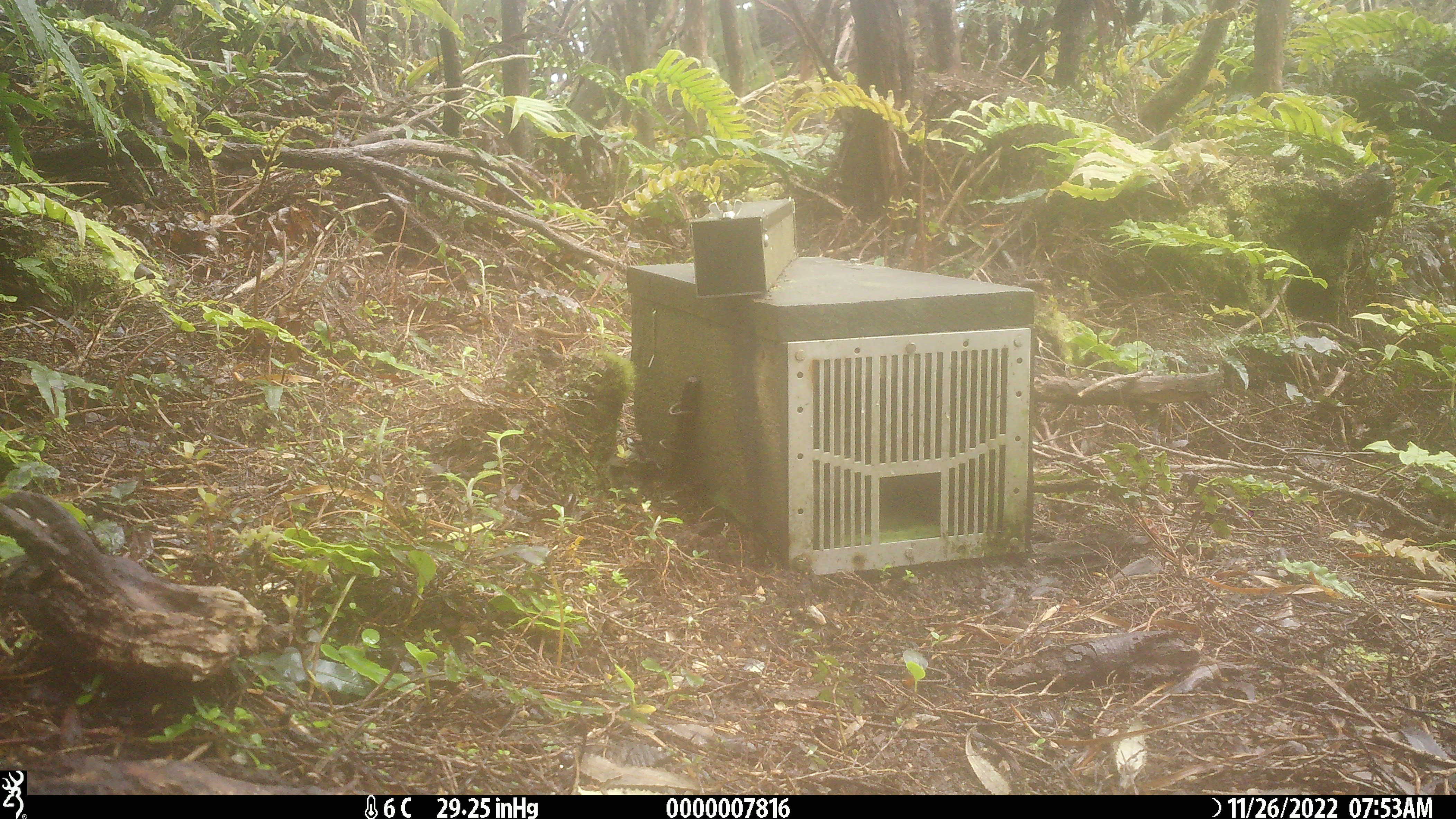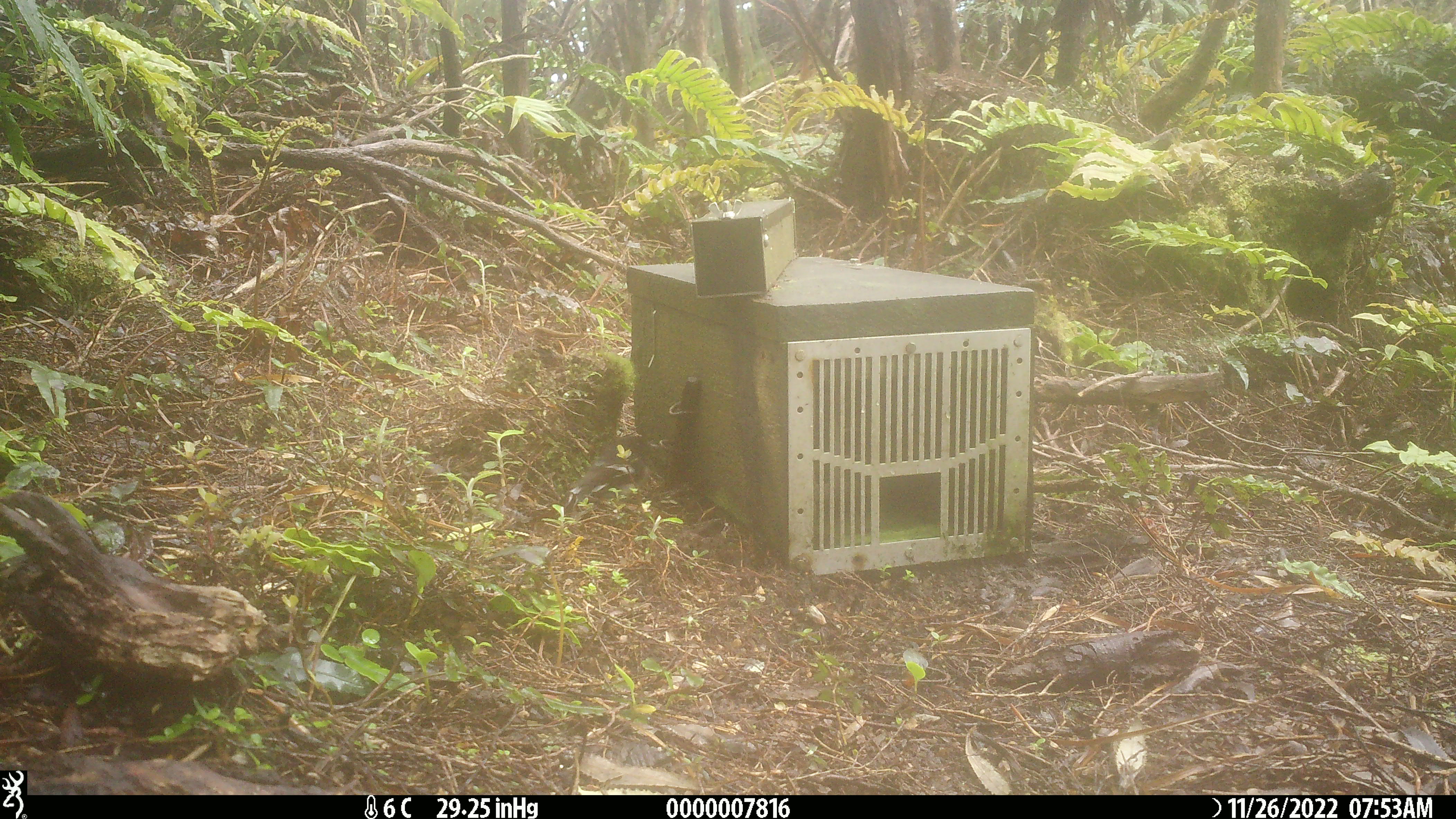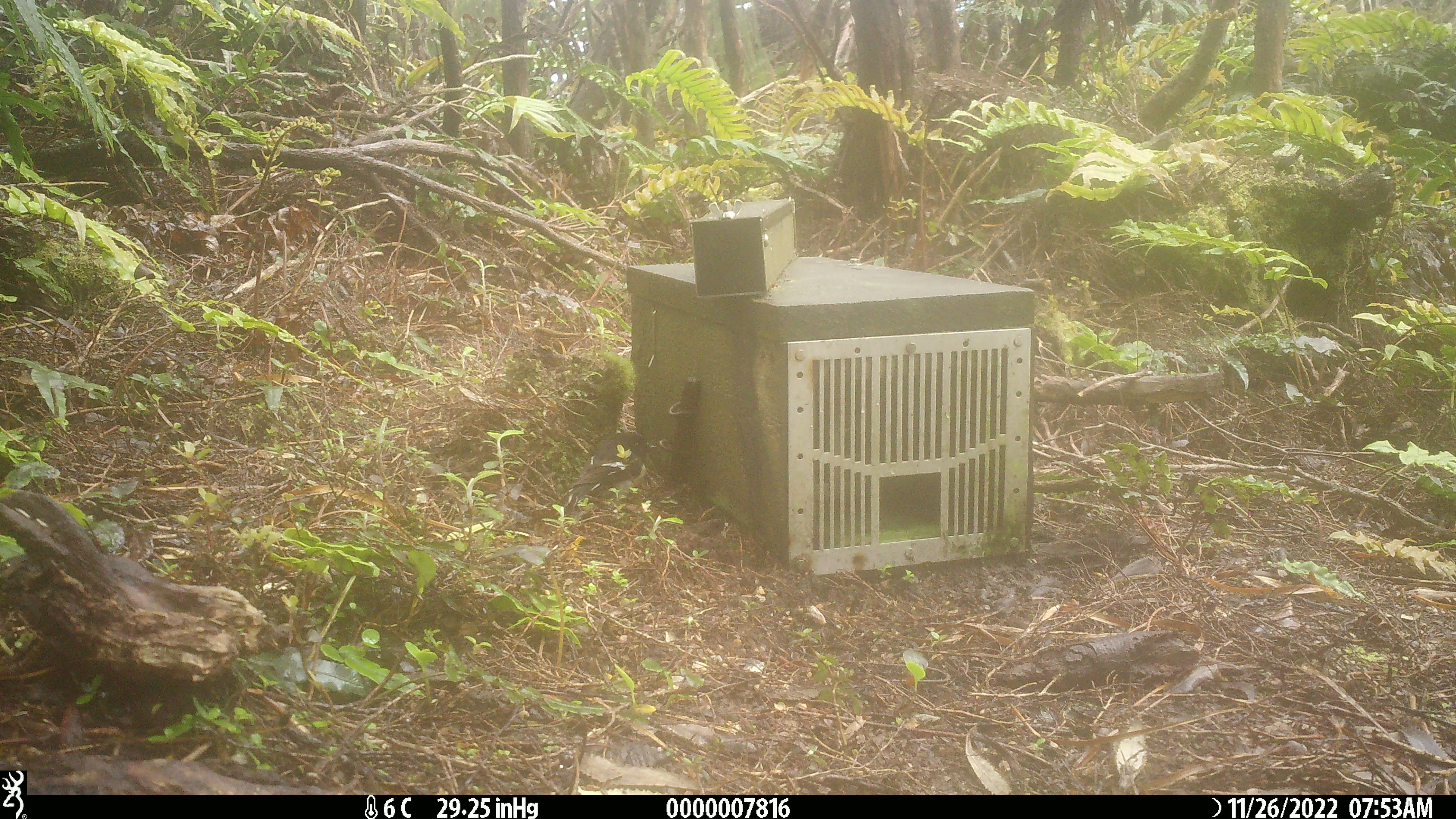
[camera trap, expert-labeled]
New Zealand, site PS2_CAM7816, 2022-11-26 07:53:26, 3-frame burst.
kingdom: Animalia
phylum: Chordata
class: Aves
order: Passeriformes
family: Petroicidae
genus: Petroica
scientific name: Petroica macrocephala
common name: tomtit